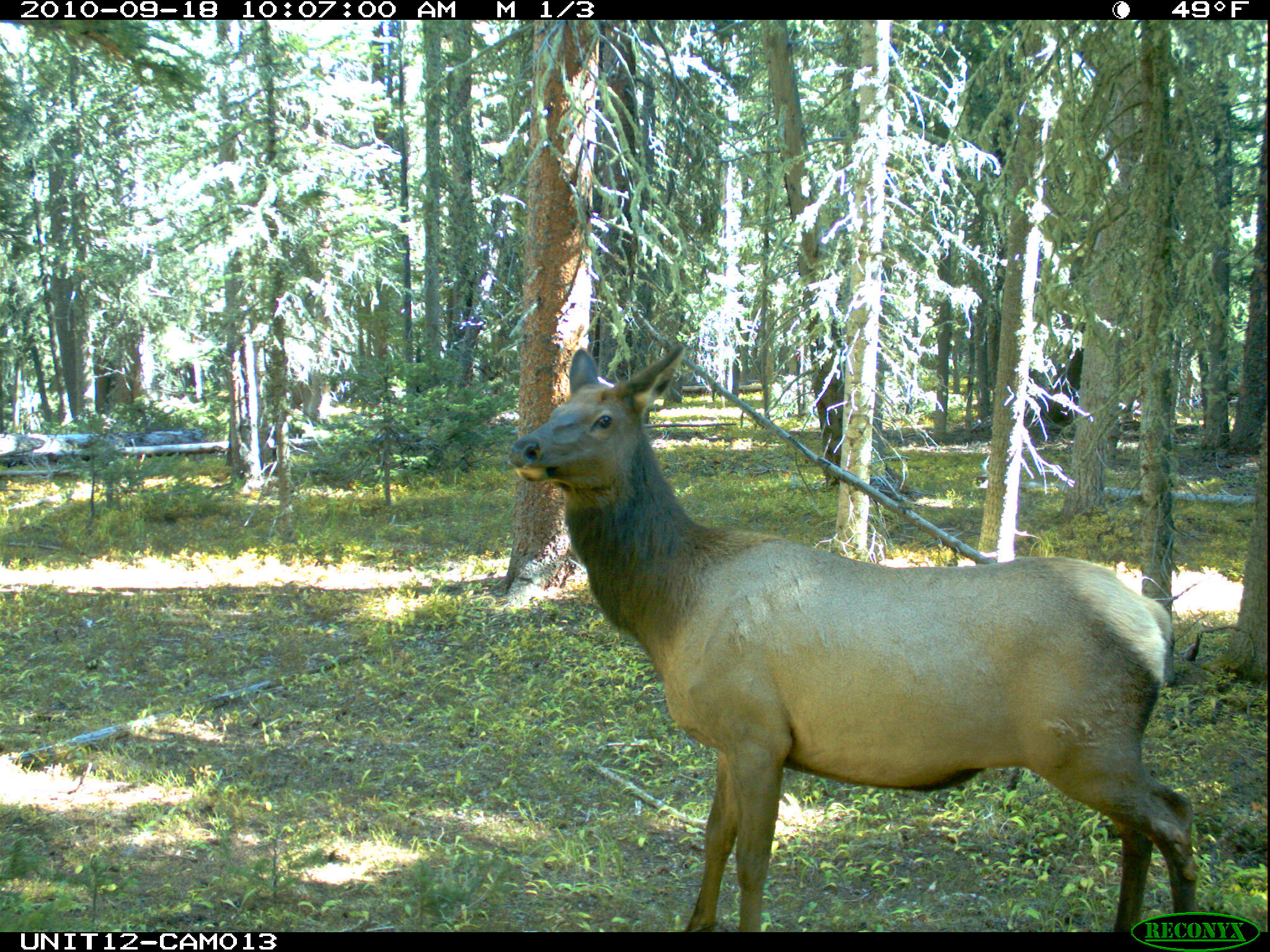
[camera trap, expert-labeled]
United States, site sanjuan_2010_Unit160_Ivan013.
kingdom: Animalia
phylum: Chordata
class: Mammalia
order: Artiodactyla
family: Cervidae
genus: Cervus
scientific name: Cervus elaphus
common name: red deer